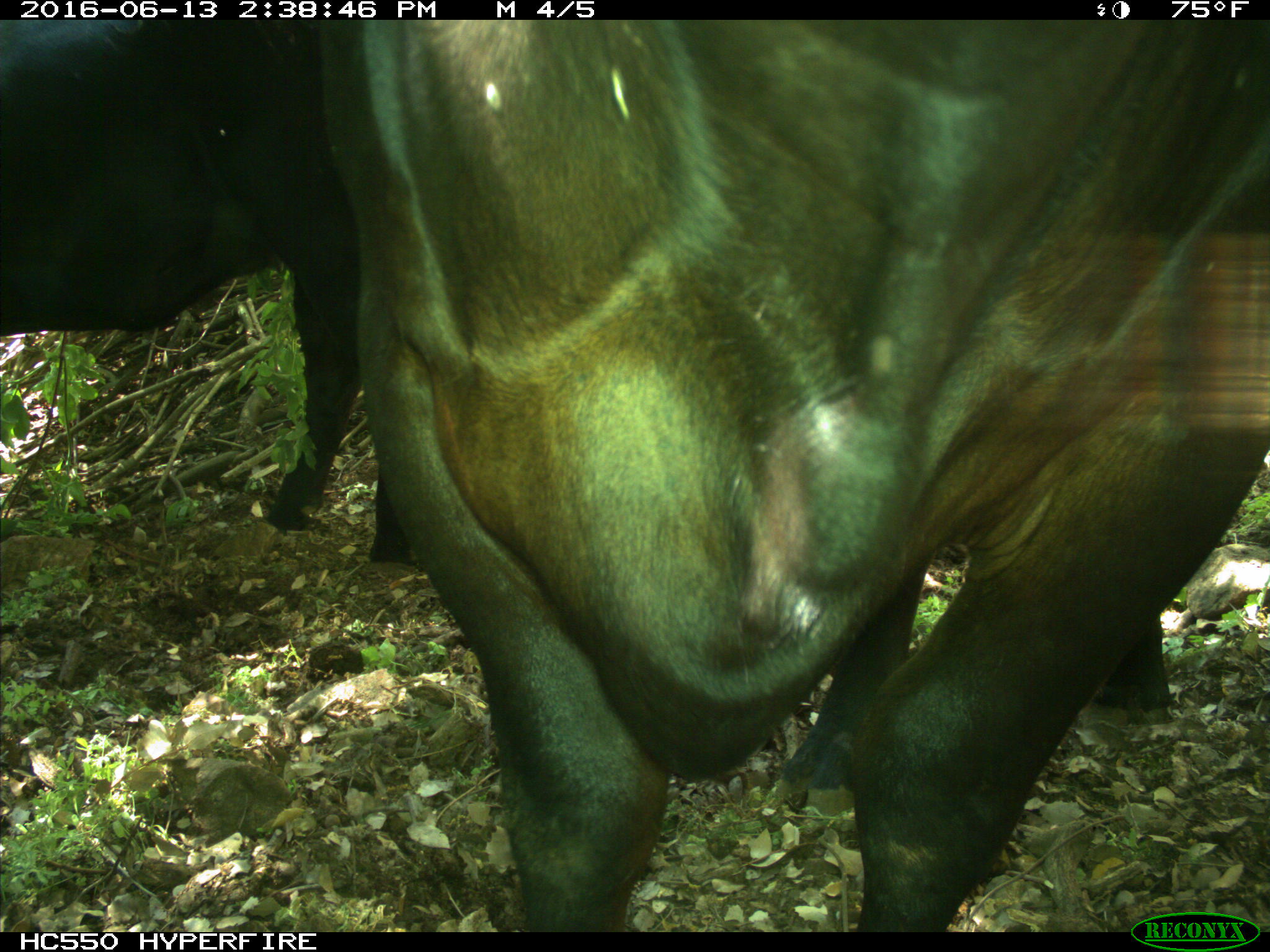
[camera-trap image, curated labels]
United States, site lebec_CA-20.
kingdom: Animalia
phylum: Chordata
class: Mammalia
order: Artiodactyla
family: Bovidae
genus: Bos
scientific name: Bos taurus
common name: domestic cow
Bos taurus (domestic cow).